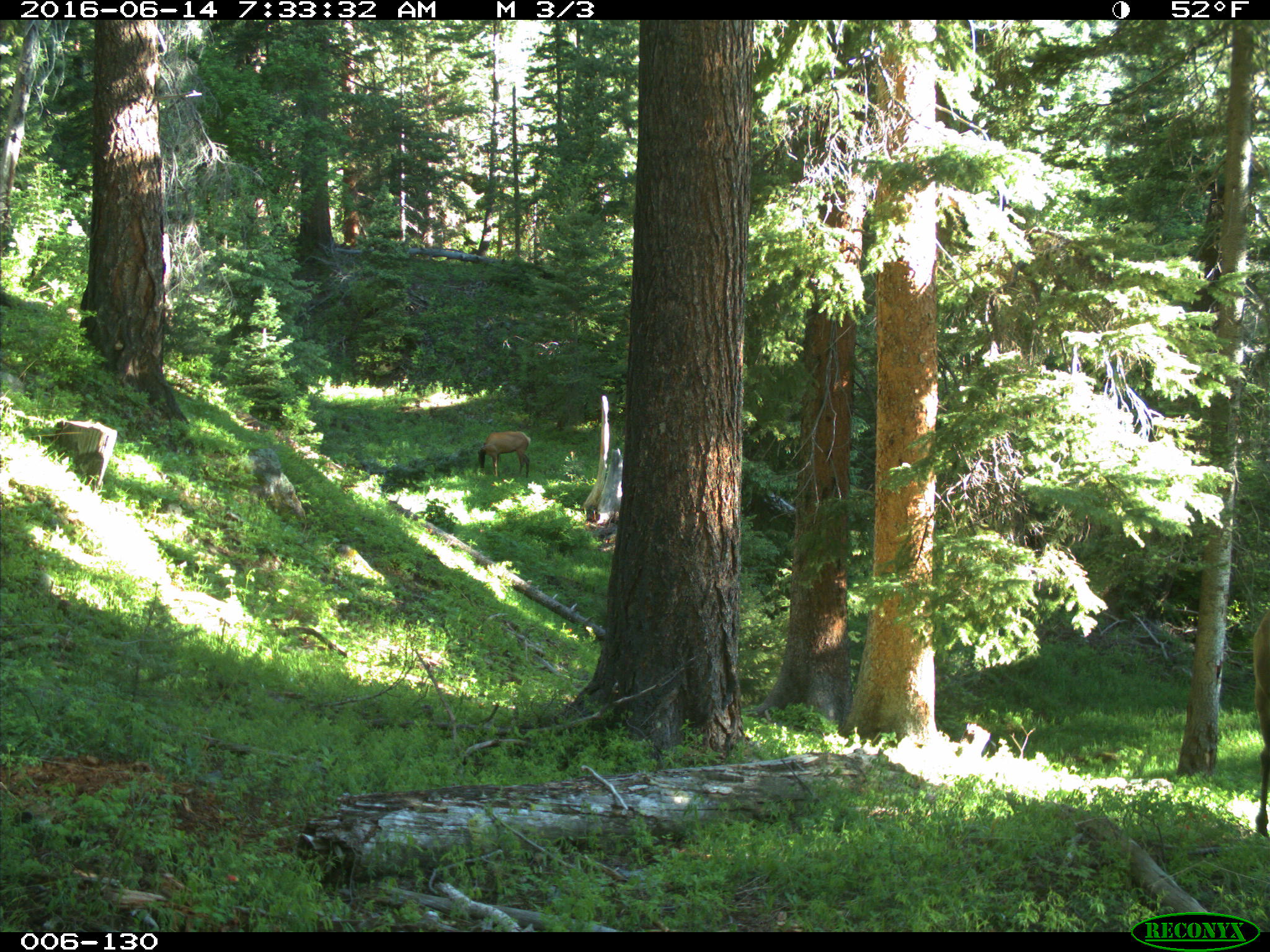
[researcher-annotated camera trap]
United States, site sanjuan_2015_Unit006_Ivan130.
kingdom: Animalia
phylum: Chordata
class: Mammalia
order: Artiodactyla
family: Cervidae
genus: Cervus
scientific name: Cervus elaphus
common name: red deer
Cervus elaphus (red deer).